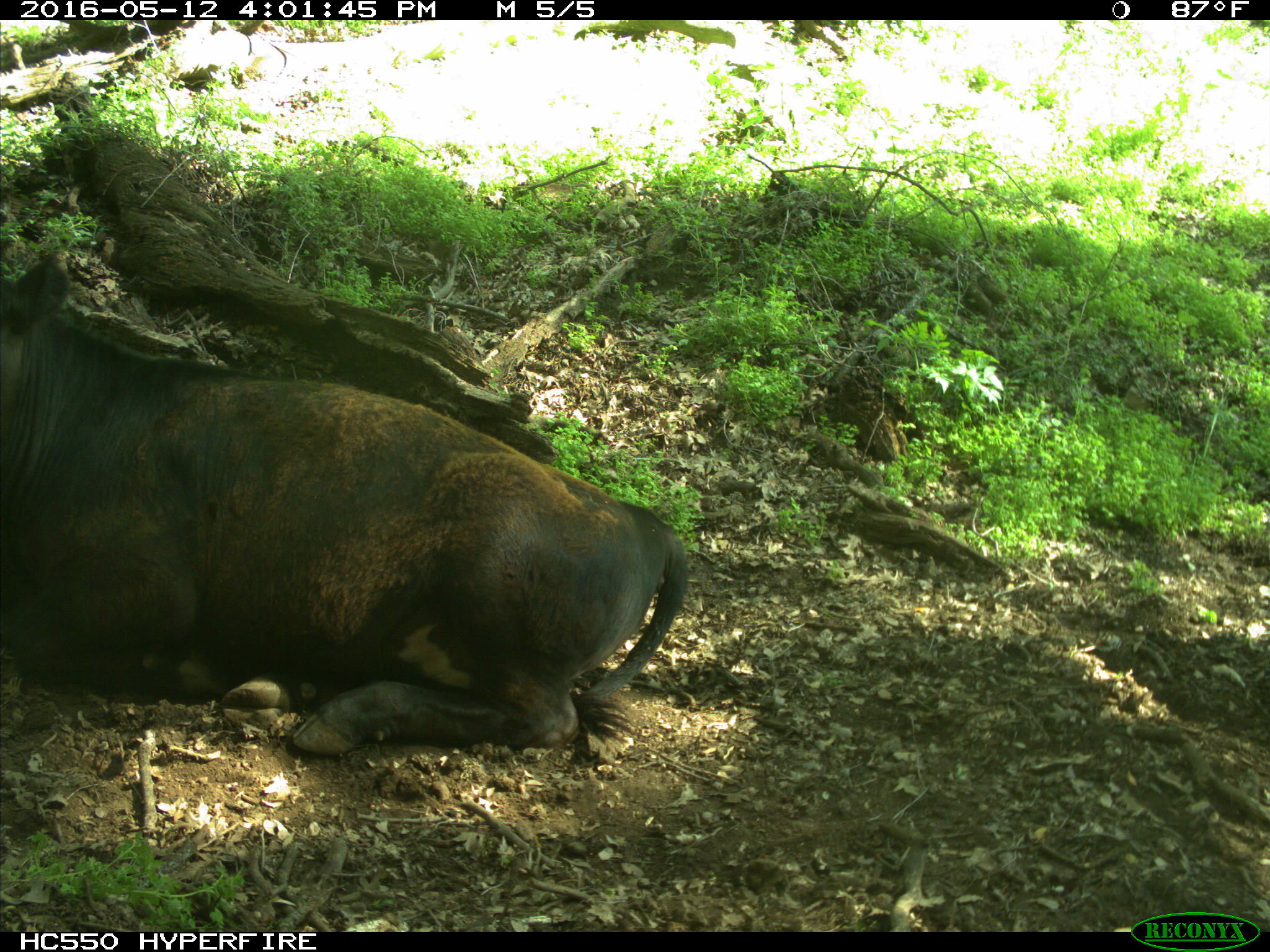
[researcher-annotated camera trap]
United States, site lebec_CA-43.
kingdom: Animalia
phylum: Chordata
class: Mammalia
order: Artiodactyla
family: Bovidae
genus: Bos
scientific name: Bos taurus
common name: domestic cow